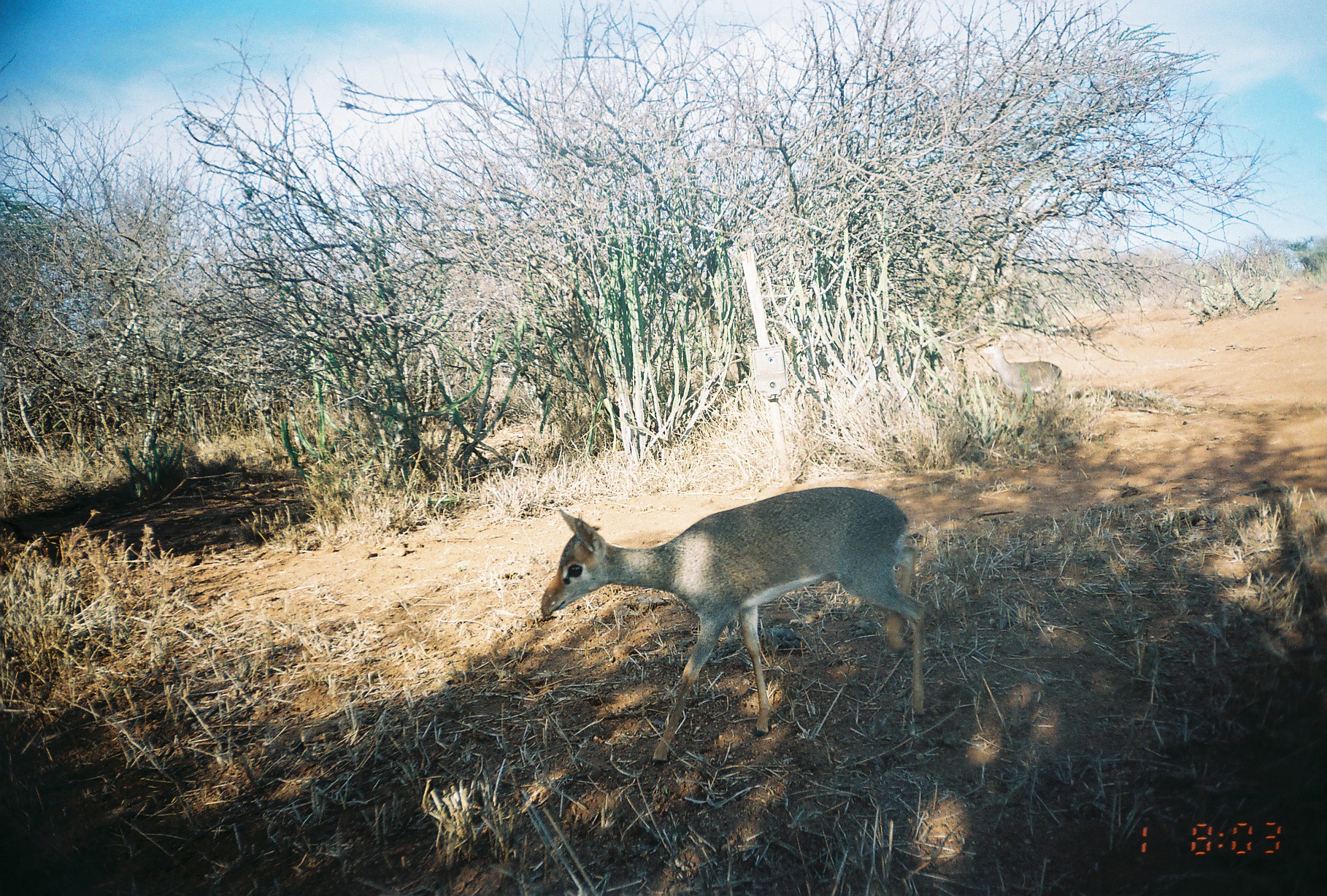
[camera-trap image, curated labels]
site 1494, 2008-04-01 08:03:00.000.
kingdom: Animalia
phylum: Chordata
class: Mammalia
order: Artiodactyla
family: Bovidae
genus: Madoqua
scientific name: Madoqua guentheri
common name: günther's dik-dik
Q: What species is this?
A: Madoqua guentheri (günther's dik-dik).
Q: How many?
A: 2.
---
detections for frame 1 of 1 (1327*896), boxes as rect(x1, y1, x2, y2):
madoqua guentheri: rect(538, 485, 926, 765)